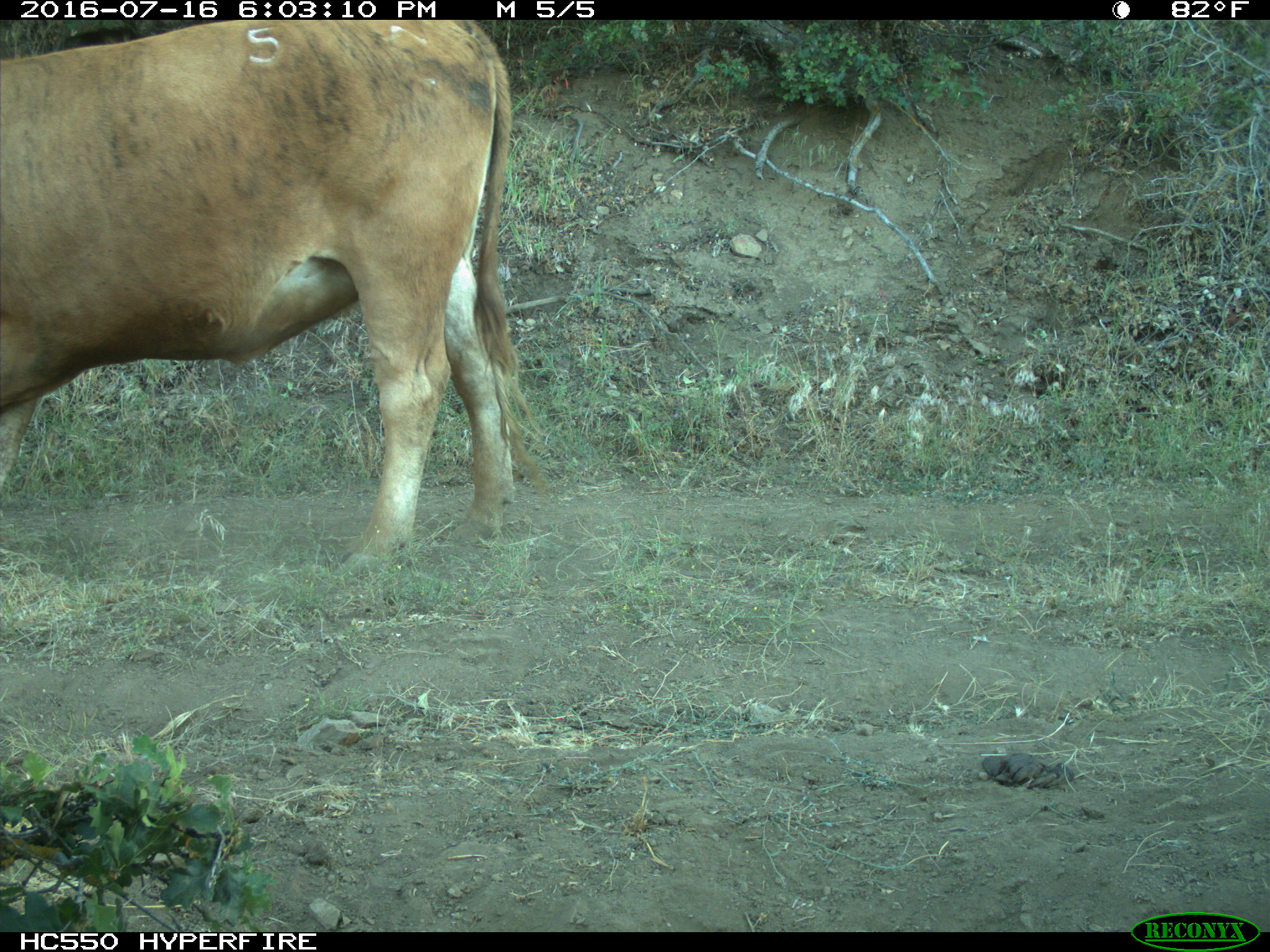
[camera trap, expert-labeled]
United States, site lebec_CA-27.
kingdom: Animalia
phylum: Chordata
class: Mammalia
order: Artiodactyla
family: Bovidae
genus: Bos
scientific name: Bos taurus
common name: domestic cow